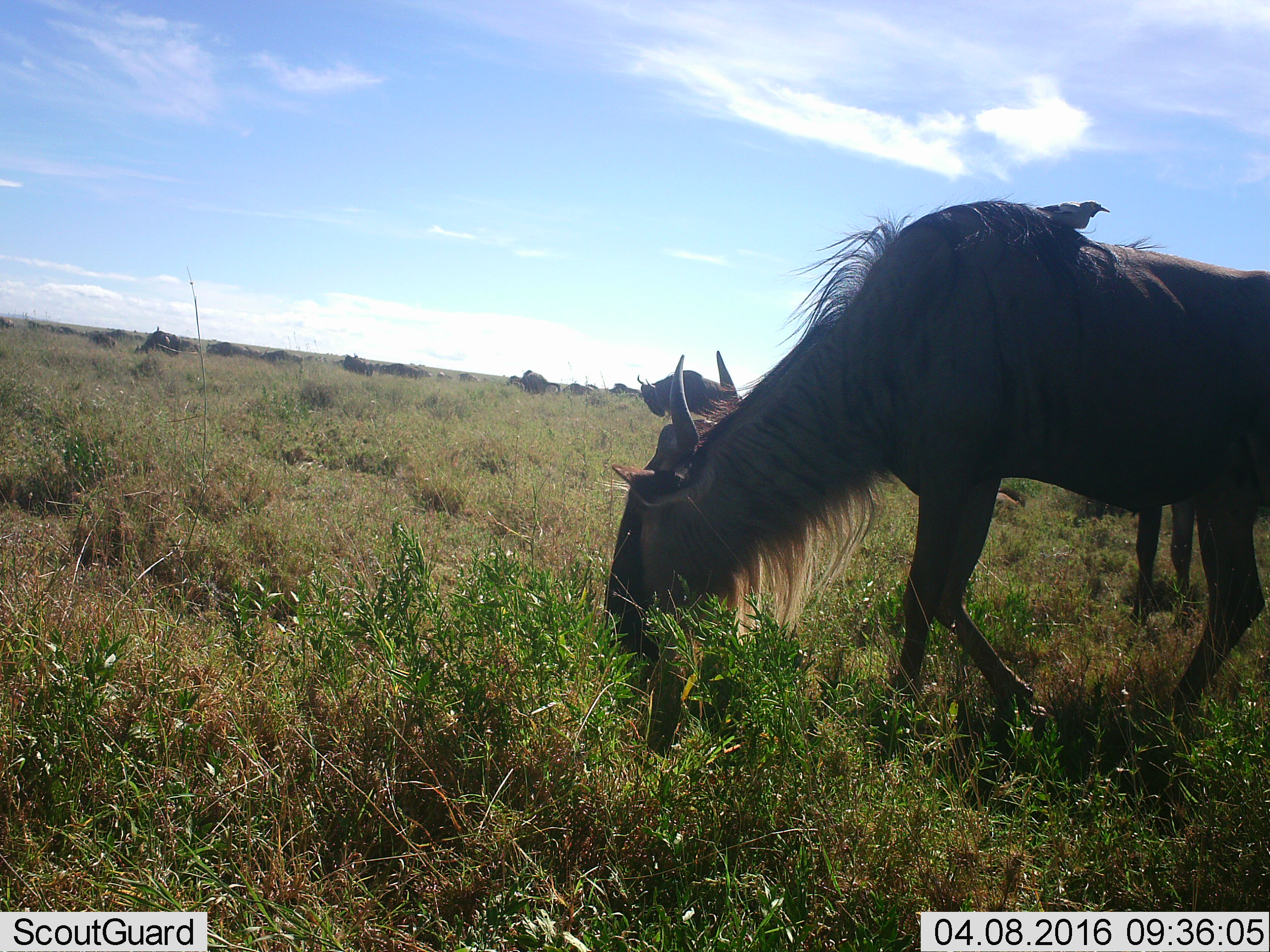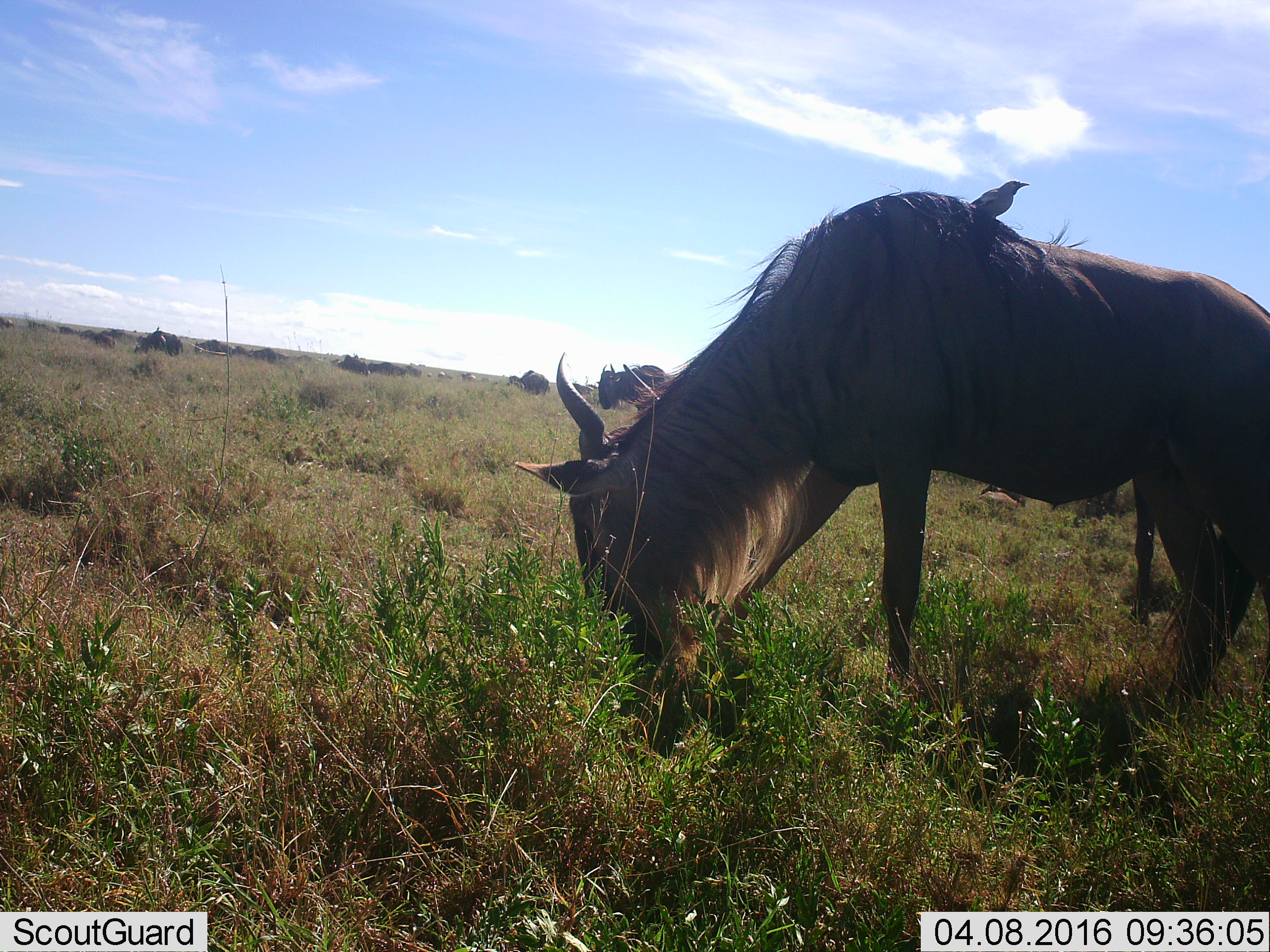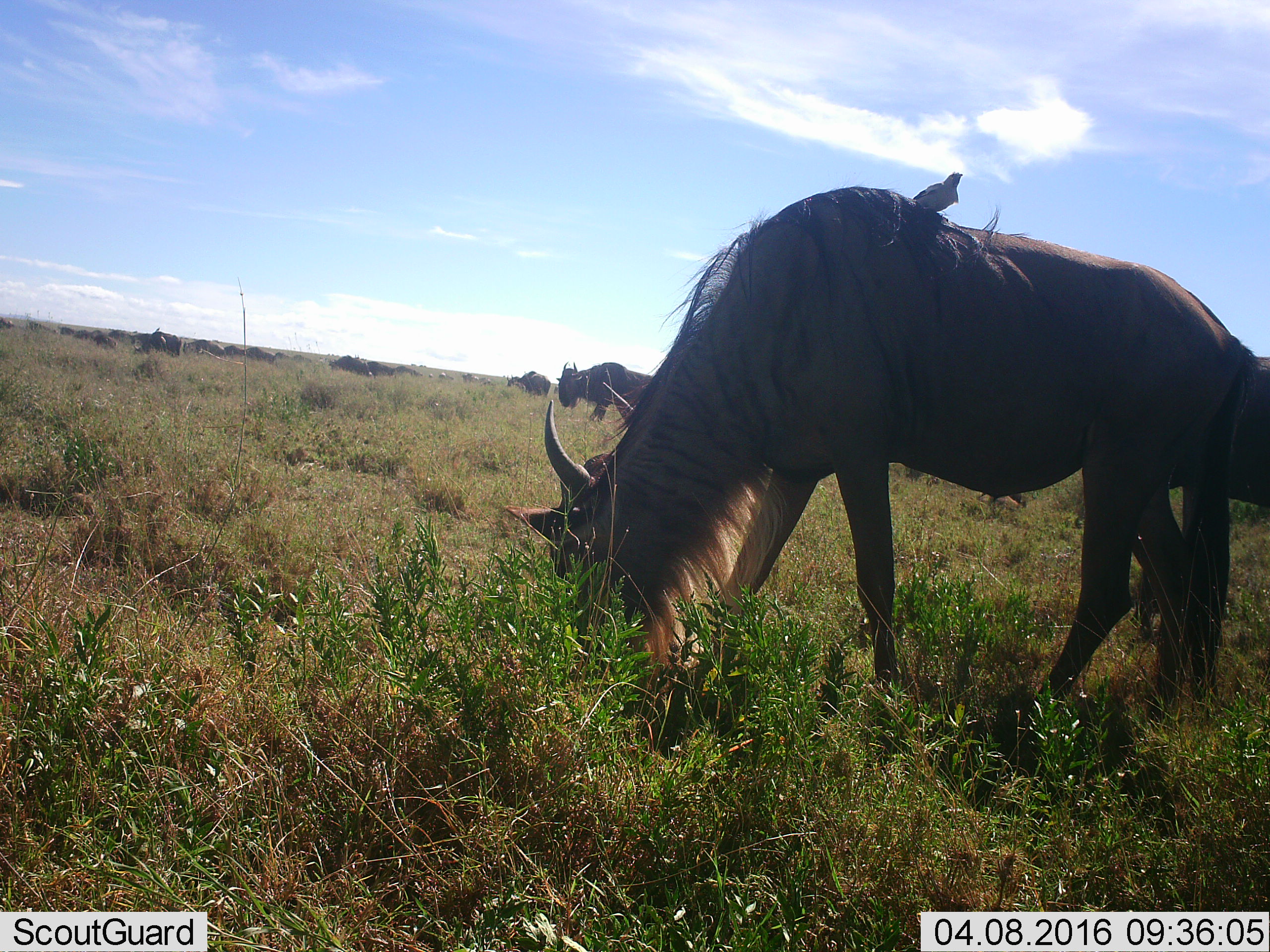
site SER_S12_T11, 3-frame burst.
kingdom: Animalia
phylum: Chordata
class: Mammalia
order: Artiodactyla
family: Bovidae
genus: Connochaetes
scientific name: Connochaetes taurinus taurinus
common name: blue wildebeest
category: wildebeestblue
Wildebeestblue (blue wildebeest) (Connochaetes taurinus taurinus), count 11-50. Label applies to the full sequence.